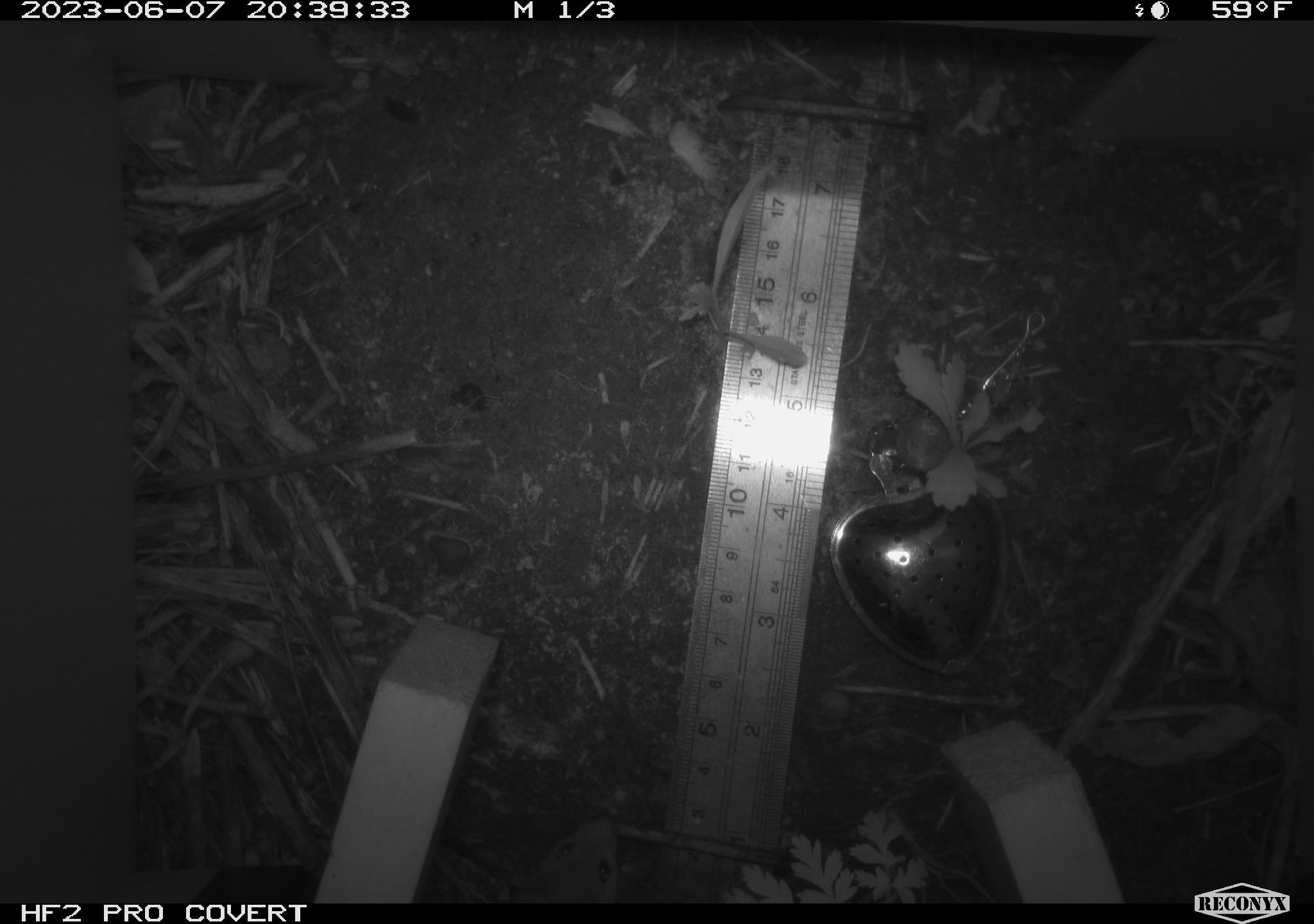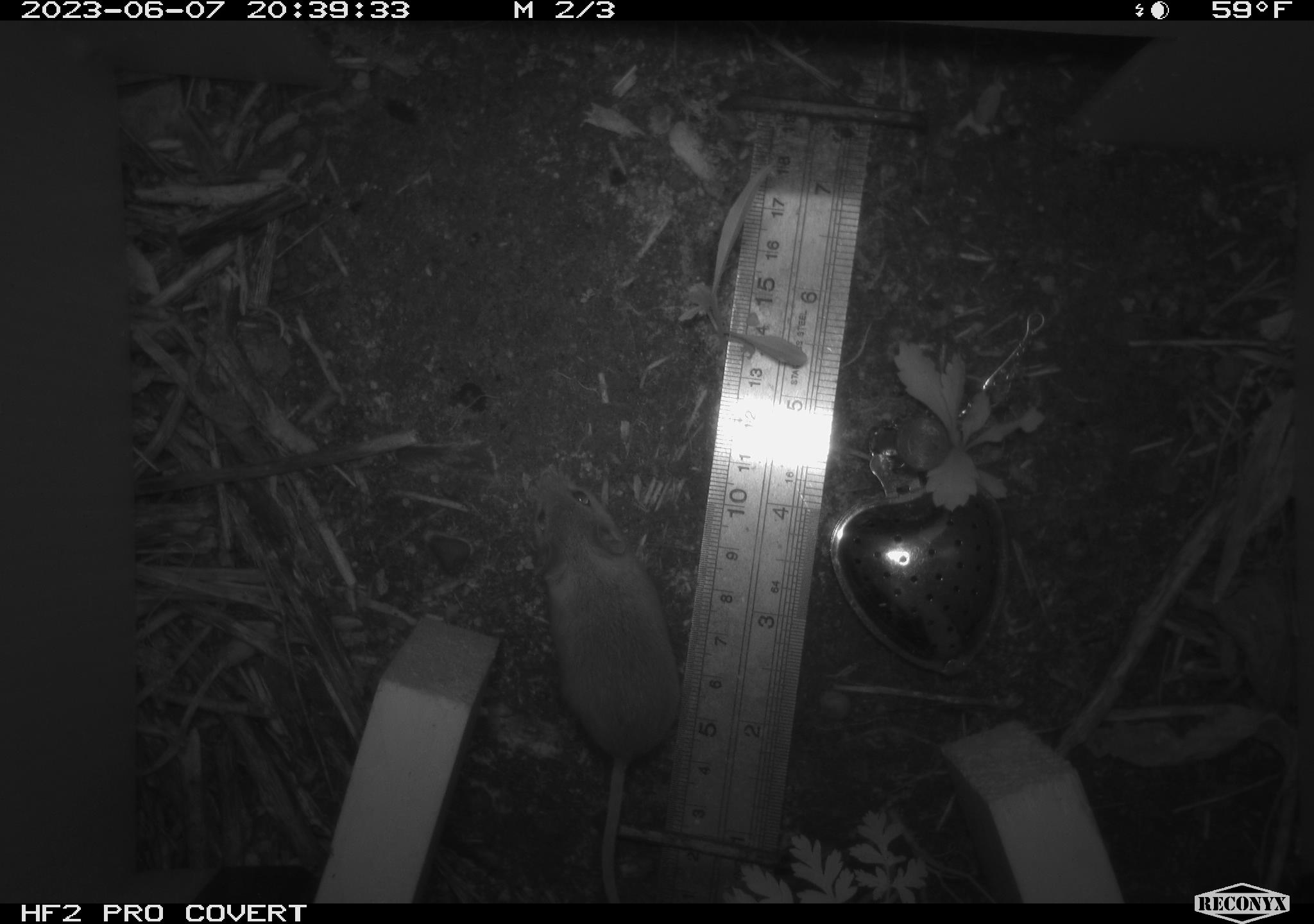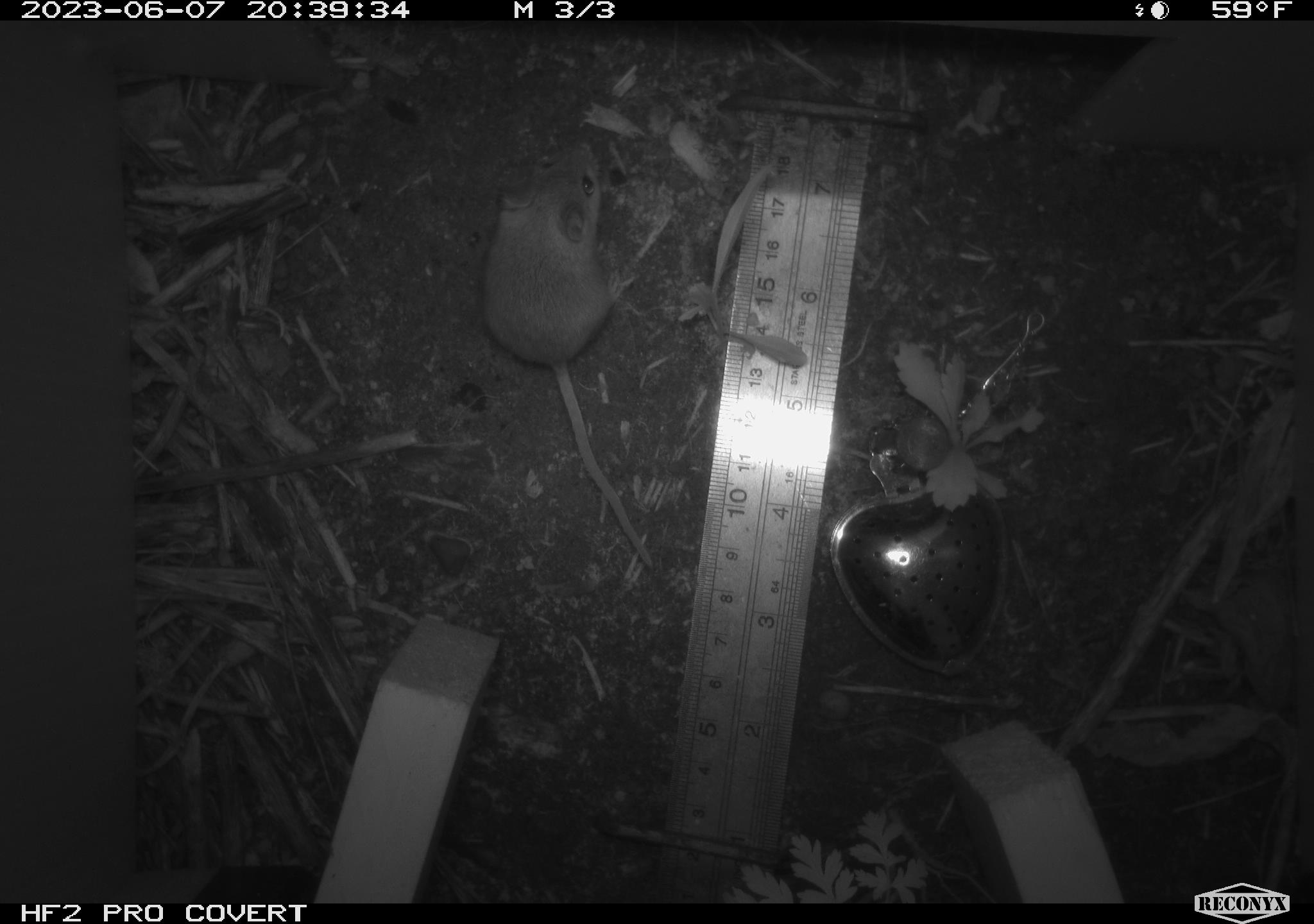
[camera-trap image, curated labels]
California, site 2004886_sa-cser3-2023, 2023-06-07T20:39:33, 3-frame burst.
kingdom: Animalia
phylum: Chordata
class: Mammalia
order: Rodentia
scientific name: Rodentia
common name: mouse species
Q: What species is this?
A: Mouse species (Rodentia).